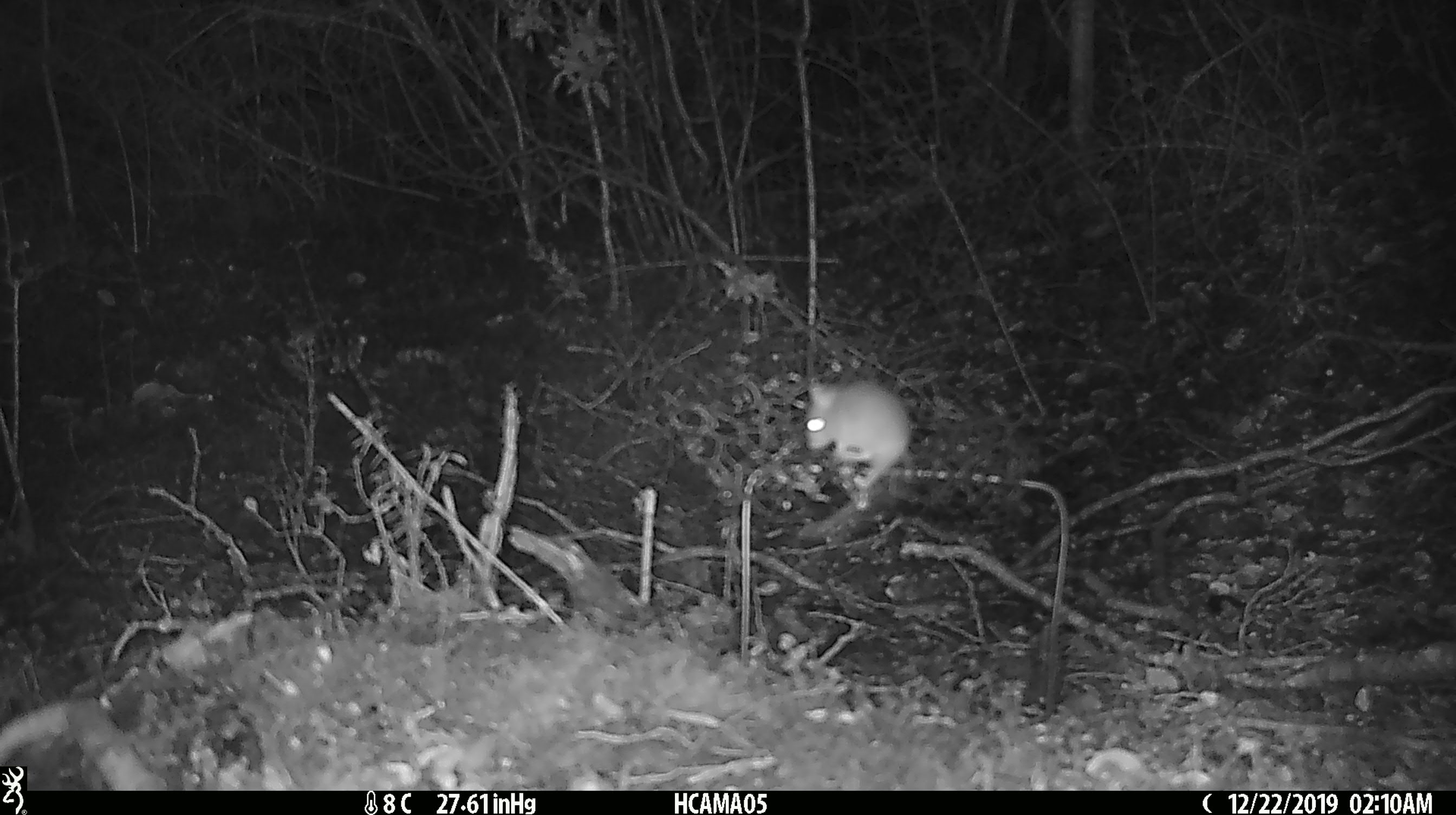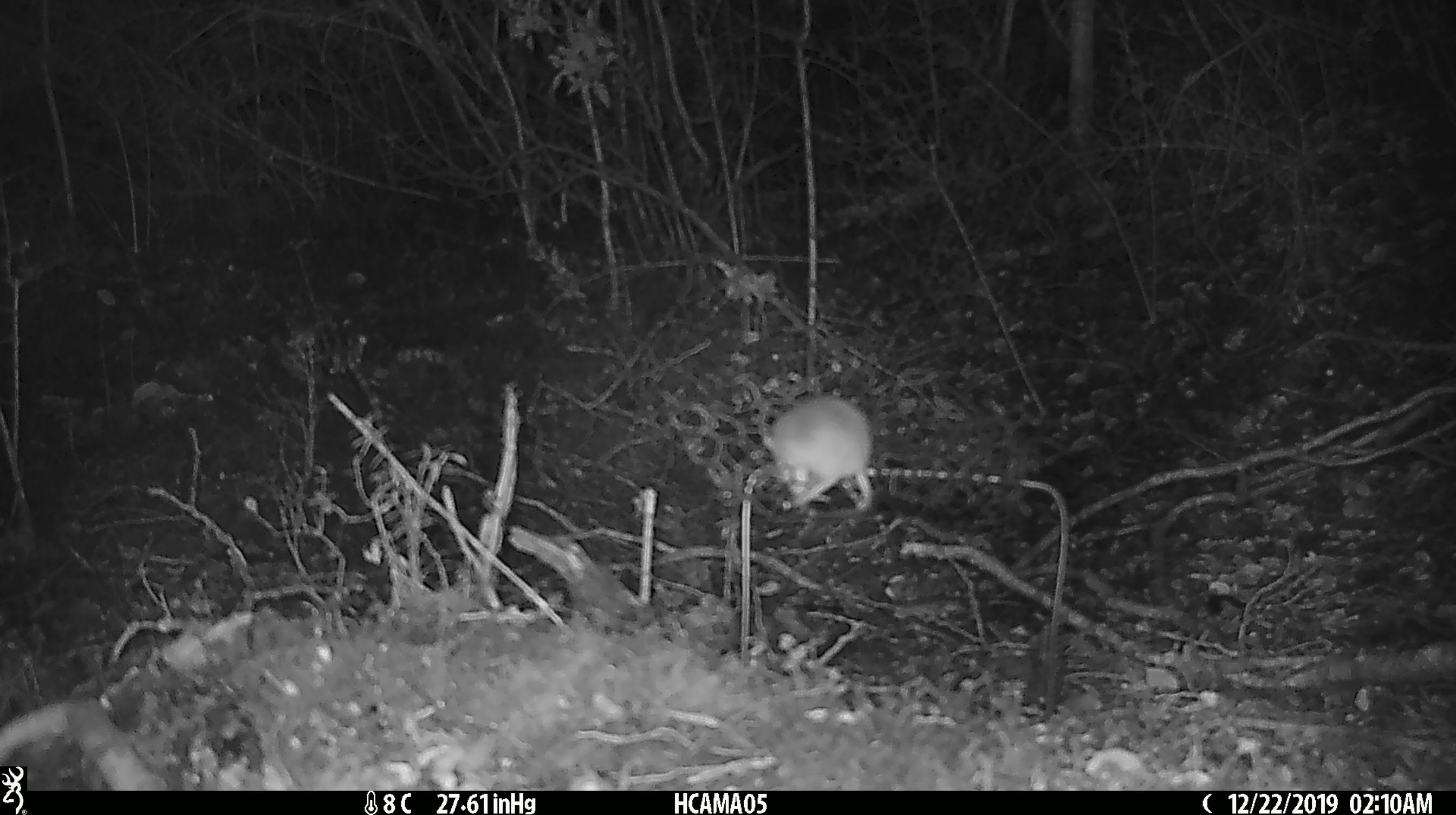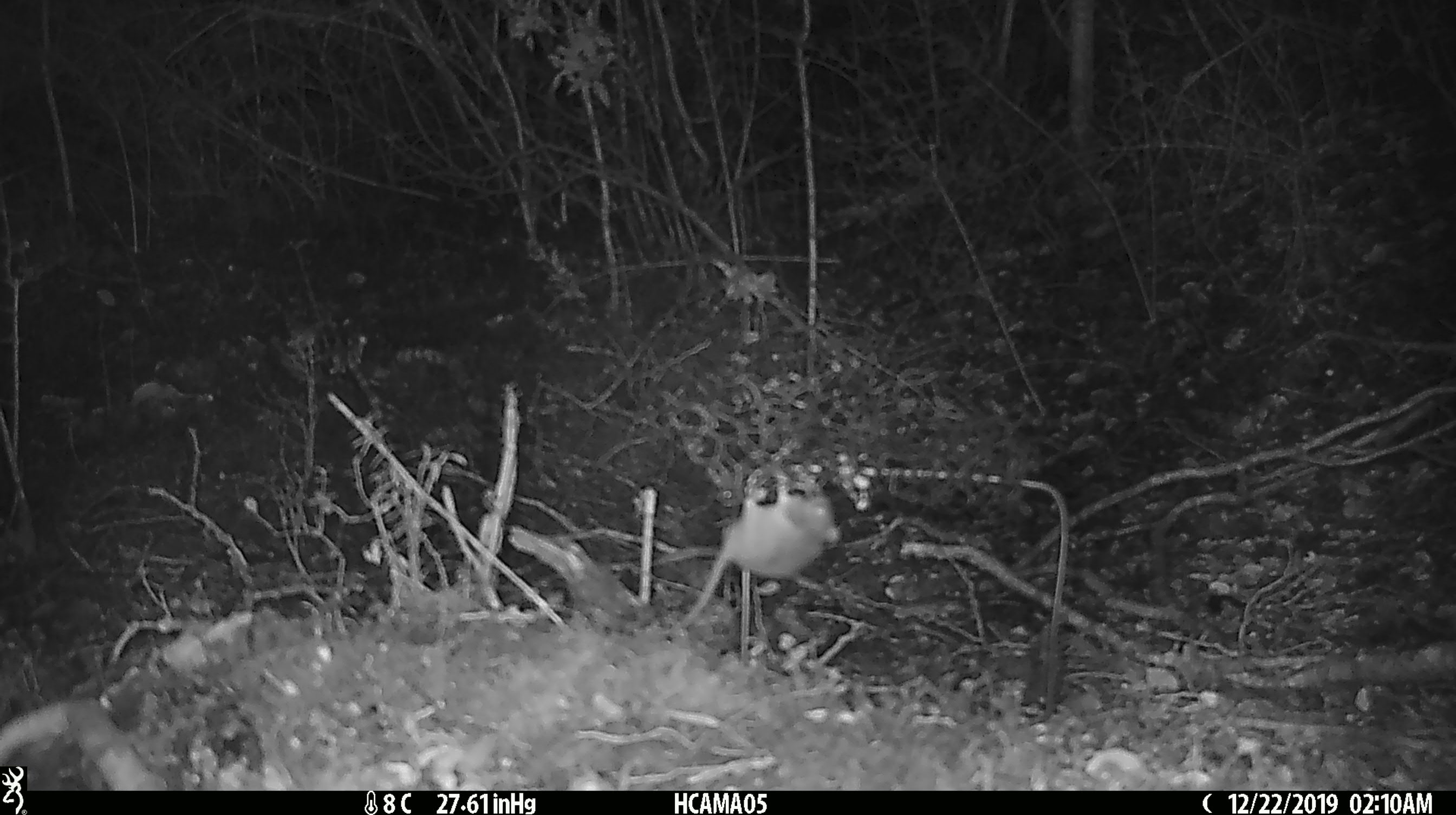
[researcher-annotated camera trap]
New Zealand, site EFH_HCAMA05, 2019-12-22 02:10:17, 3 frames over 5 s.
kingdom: Animalia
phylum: Chordata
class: Mammalia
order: Rodentia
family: Muridae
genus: Mus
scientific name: Mus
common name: mouse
Mouse (Mus).